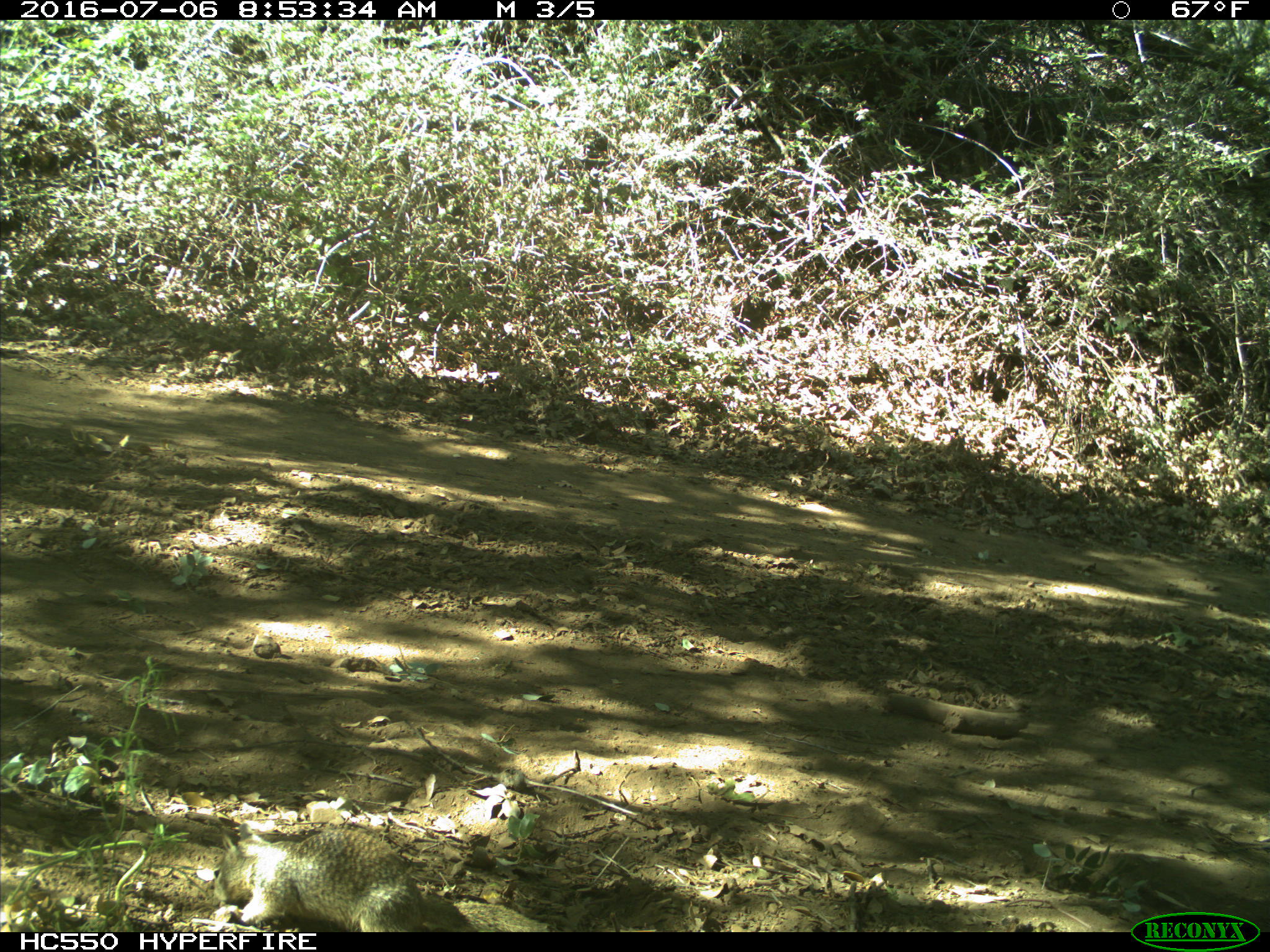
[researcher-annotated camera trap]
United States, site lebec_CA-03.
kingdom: Animalia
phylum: Chordata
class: Mammalia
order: Rodentia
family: Sciuridae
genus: Otospermophilus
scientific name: Otospermophilus beecheyi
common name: california ground squirrel